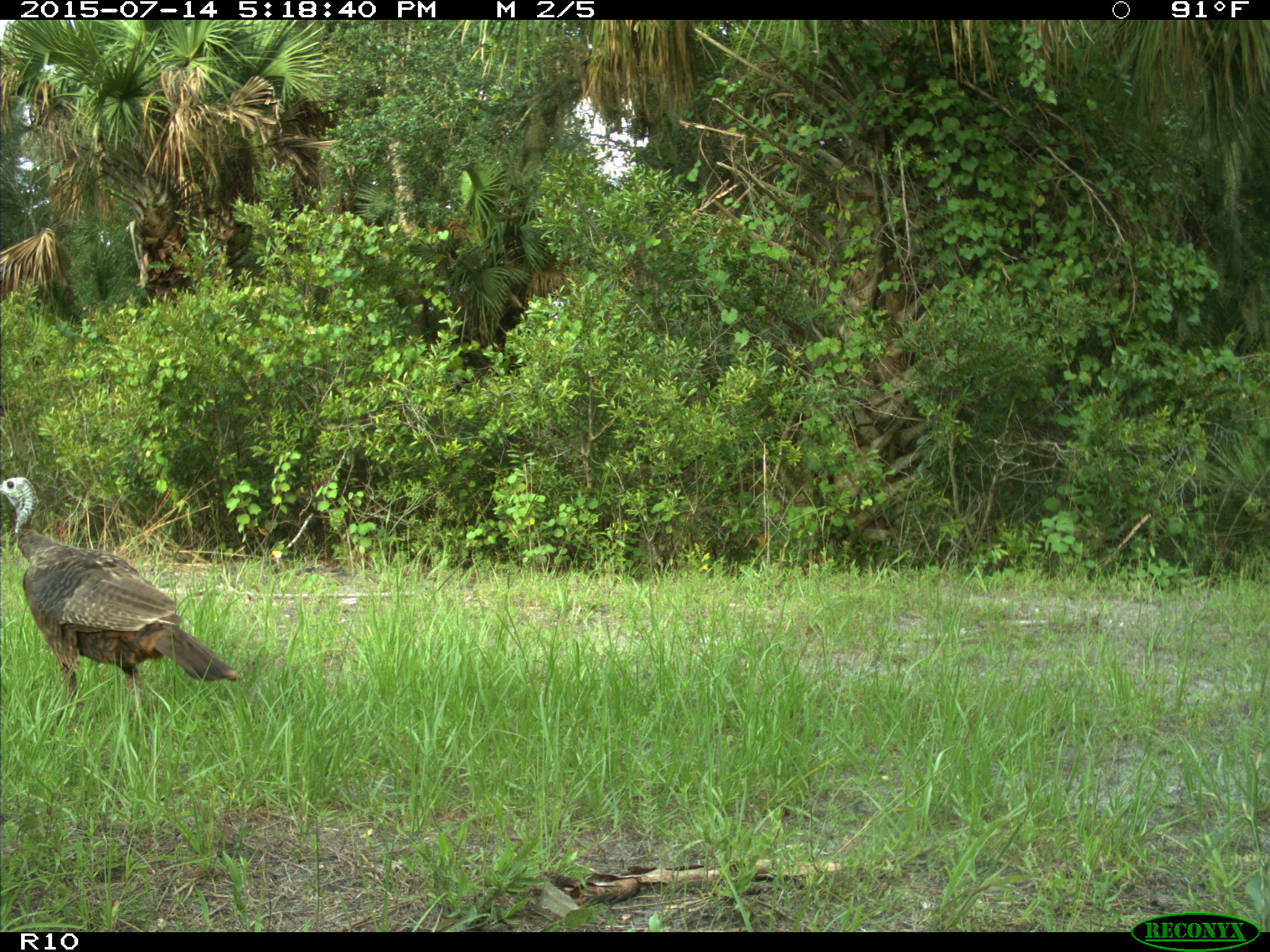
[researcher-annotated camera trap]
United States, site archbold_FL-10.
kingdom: Animalia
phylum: Chordata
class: Aves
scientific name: Aves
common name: birds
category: unidentified bird